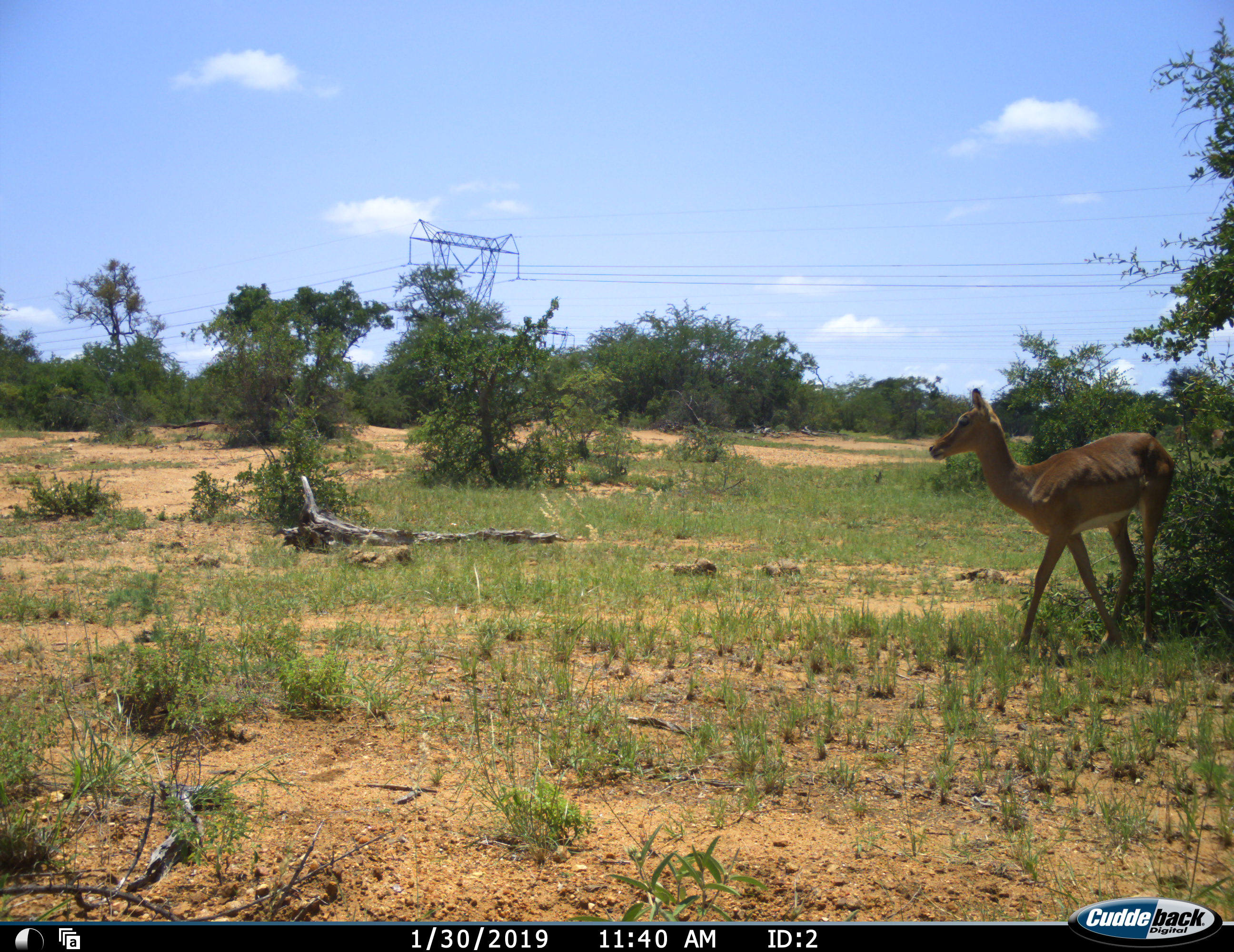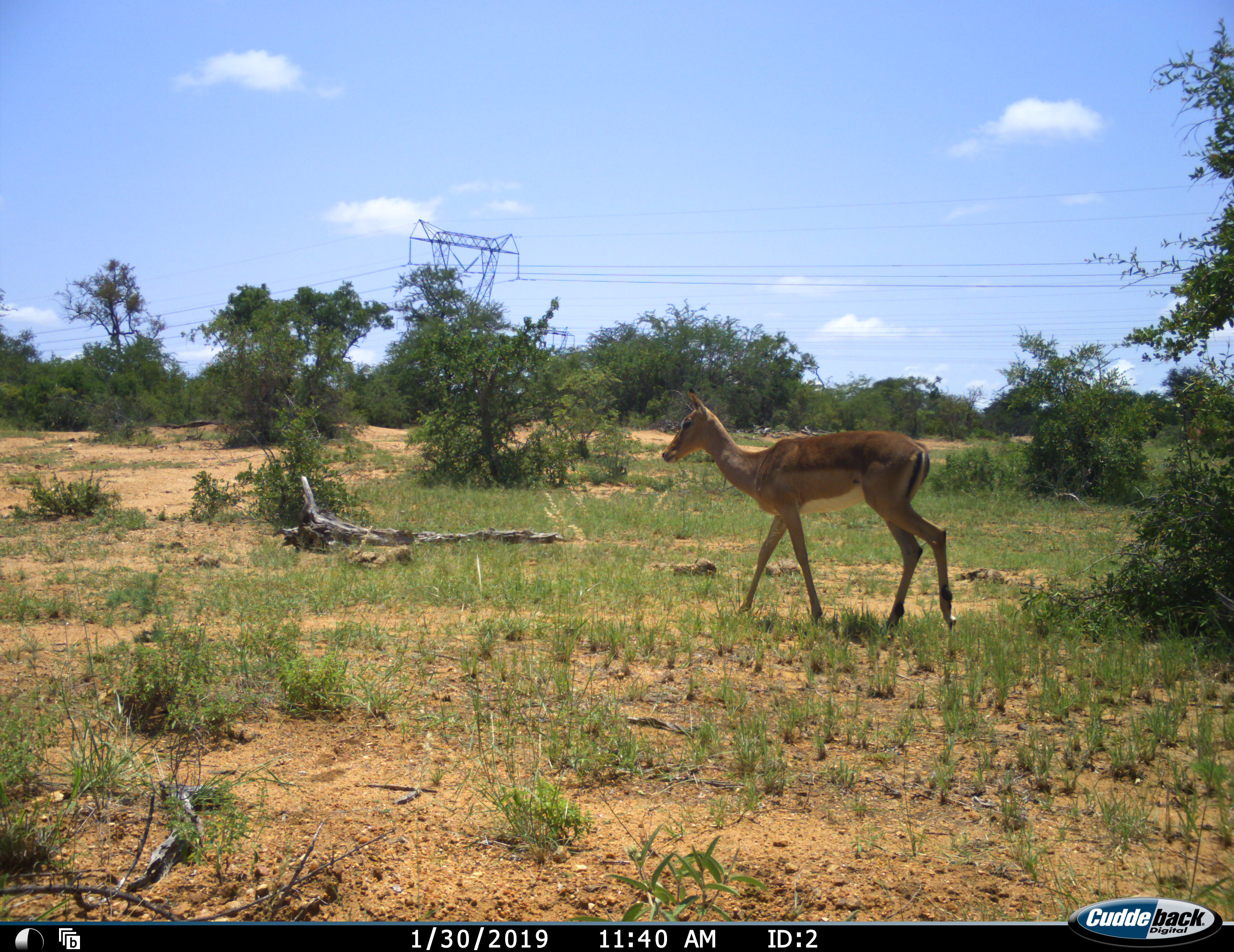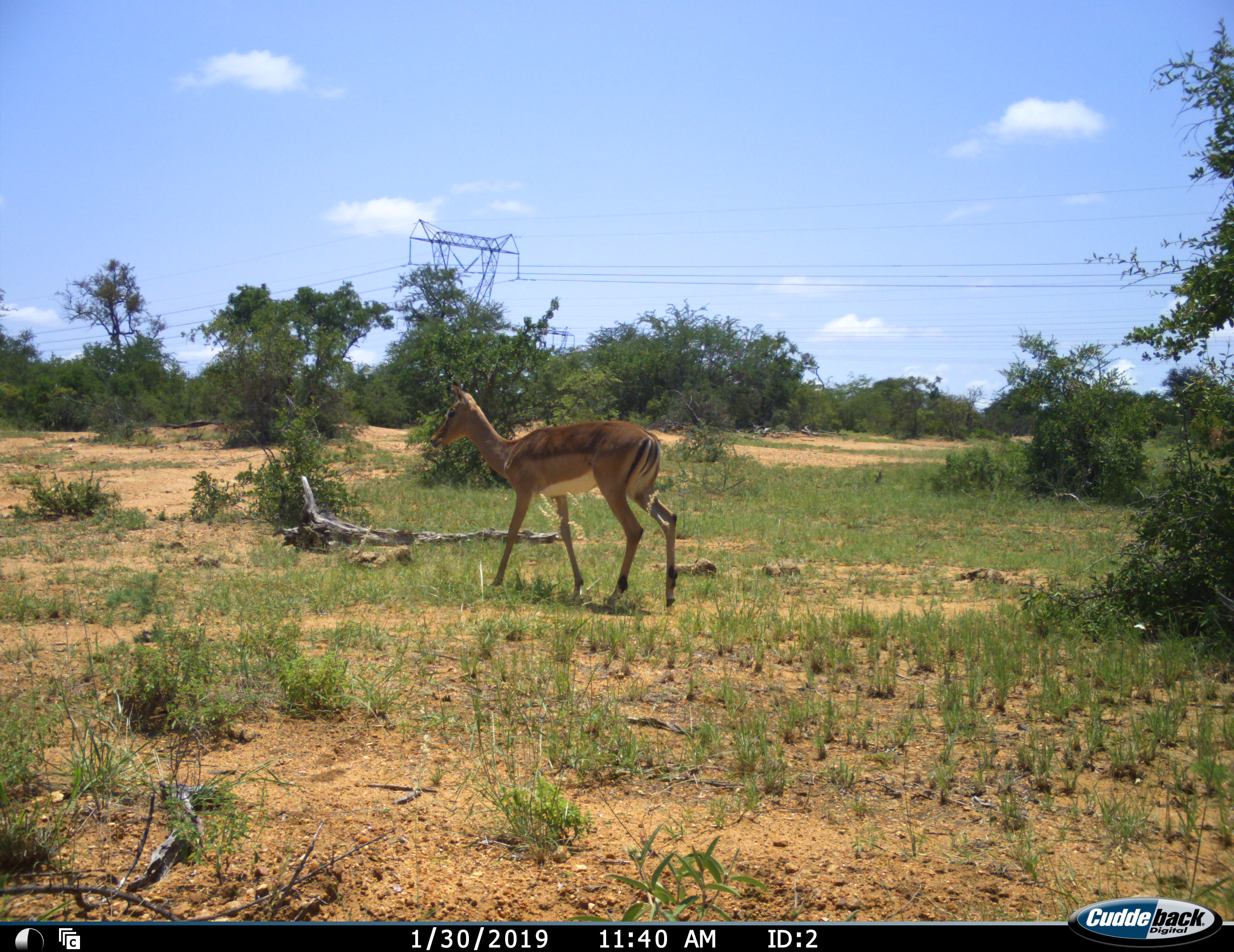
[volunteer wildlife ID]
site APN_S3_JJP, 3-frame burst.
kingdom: Animalia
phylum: Chordata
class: Mammalia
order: Artiodactyla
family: Bovidae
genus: Aepyceros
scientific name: Aepyceros melampus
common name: impala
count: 1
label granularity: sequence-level